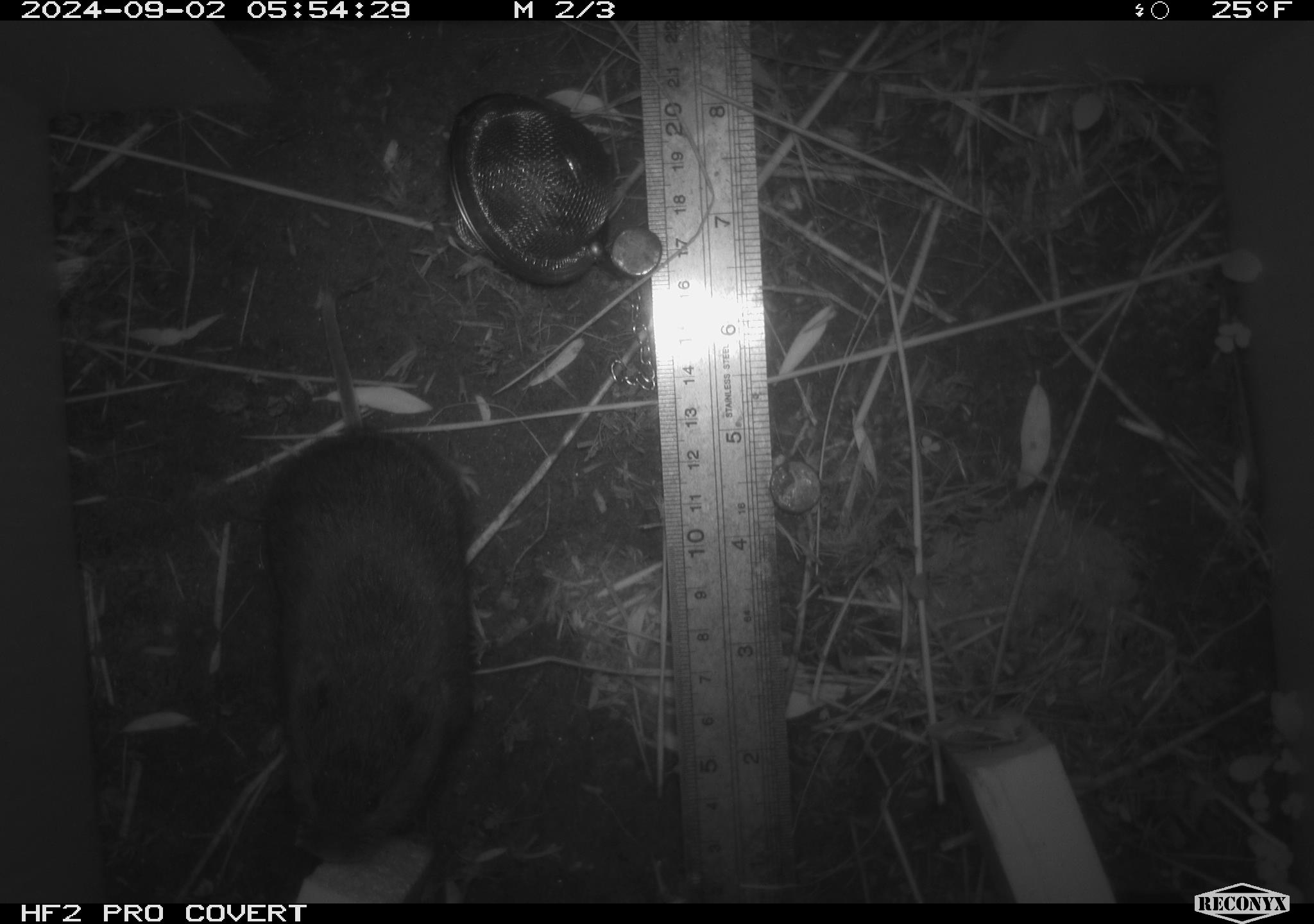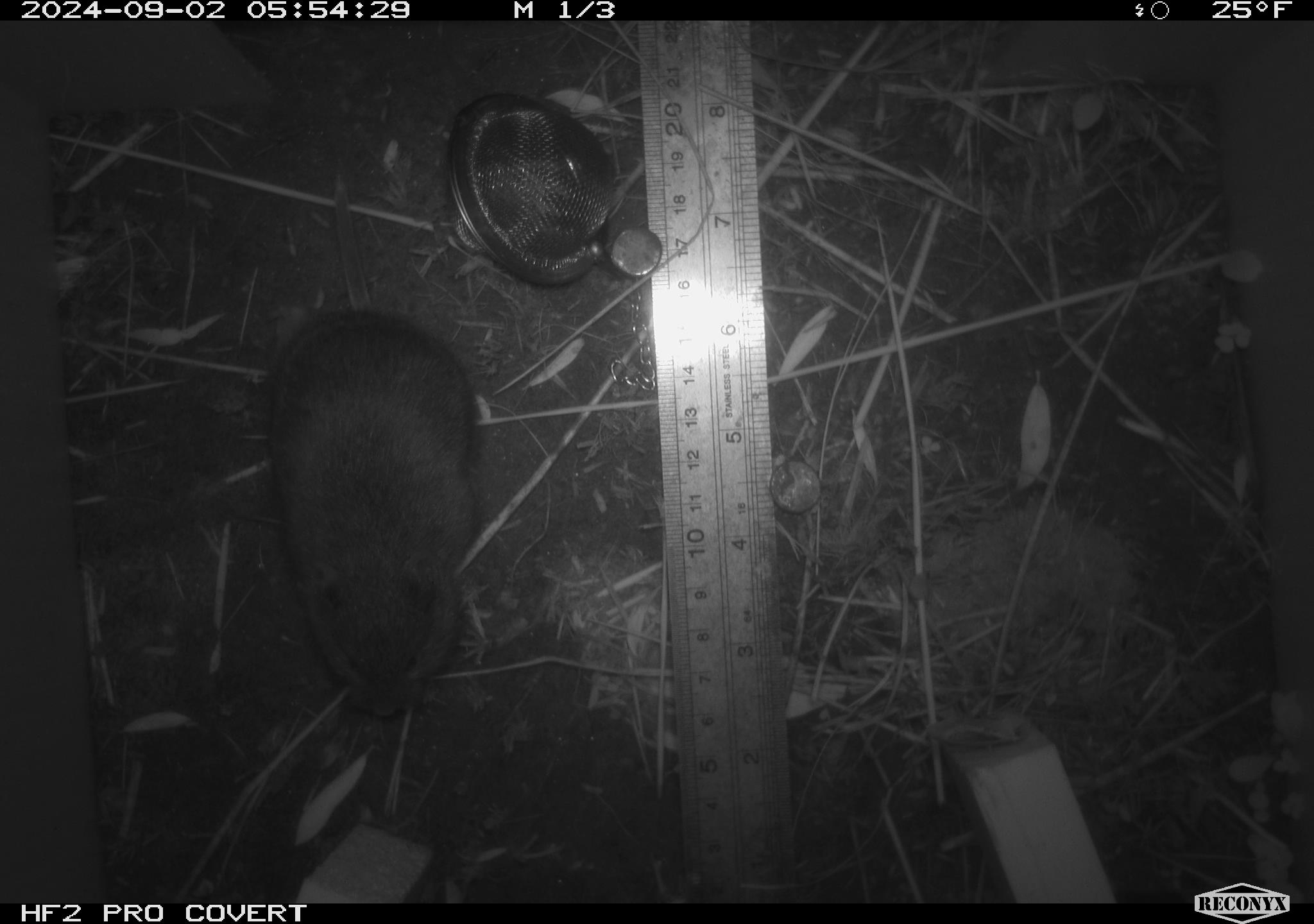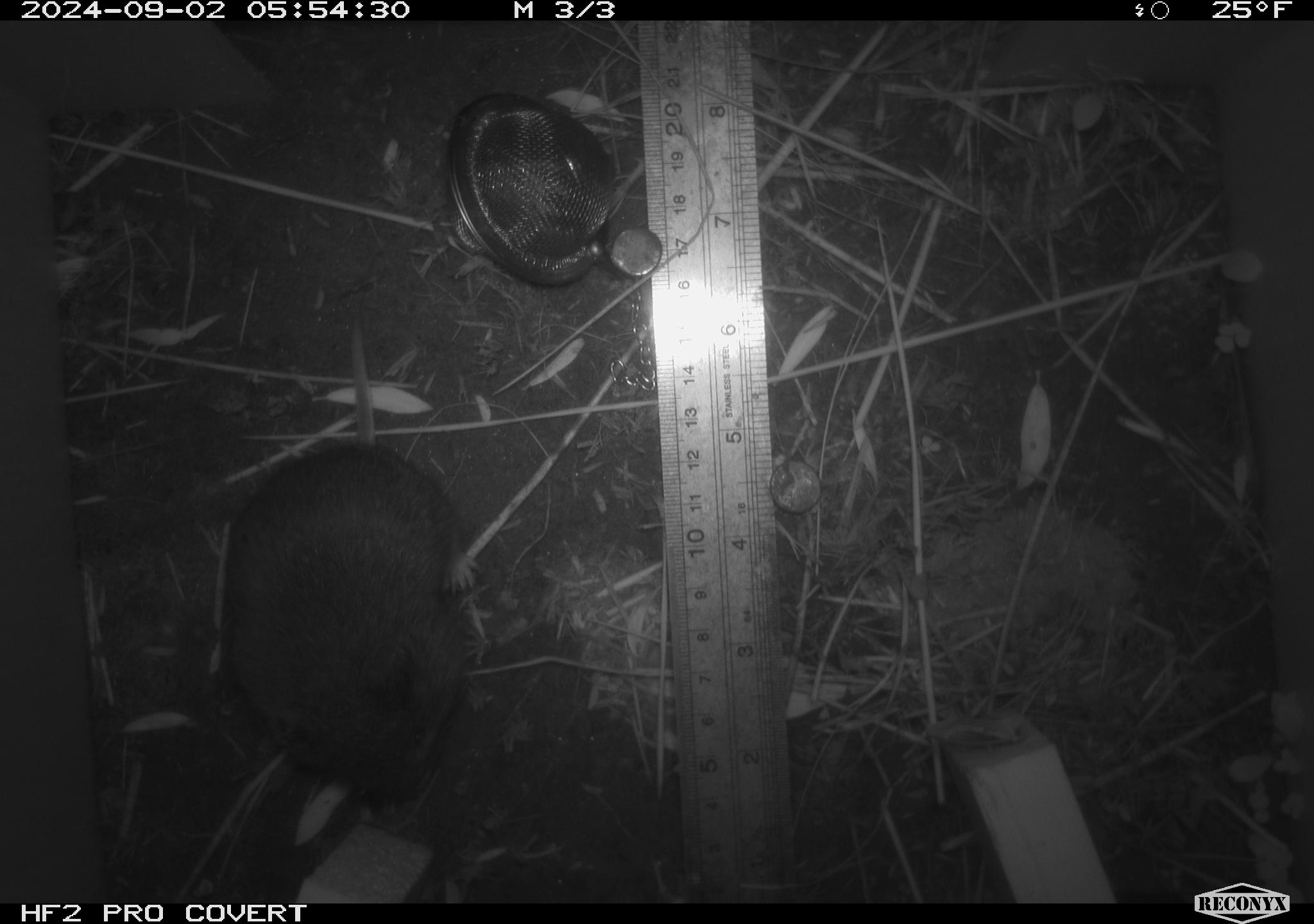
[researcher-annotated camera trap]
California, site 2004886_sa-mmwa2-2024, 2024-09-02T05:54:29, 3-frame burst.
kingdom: Animalia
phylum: Chordata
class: Mammalia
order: Rodentia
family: Cricetidae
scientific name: Arvicolinae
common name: voles, lemmings, and muskrats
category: arvicolinae subfamily